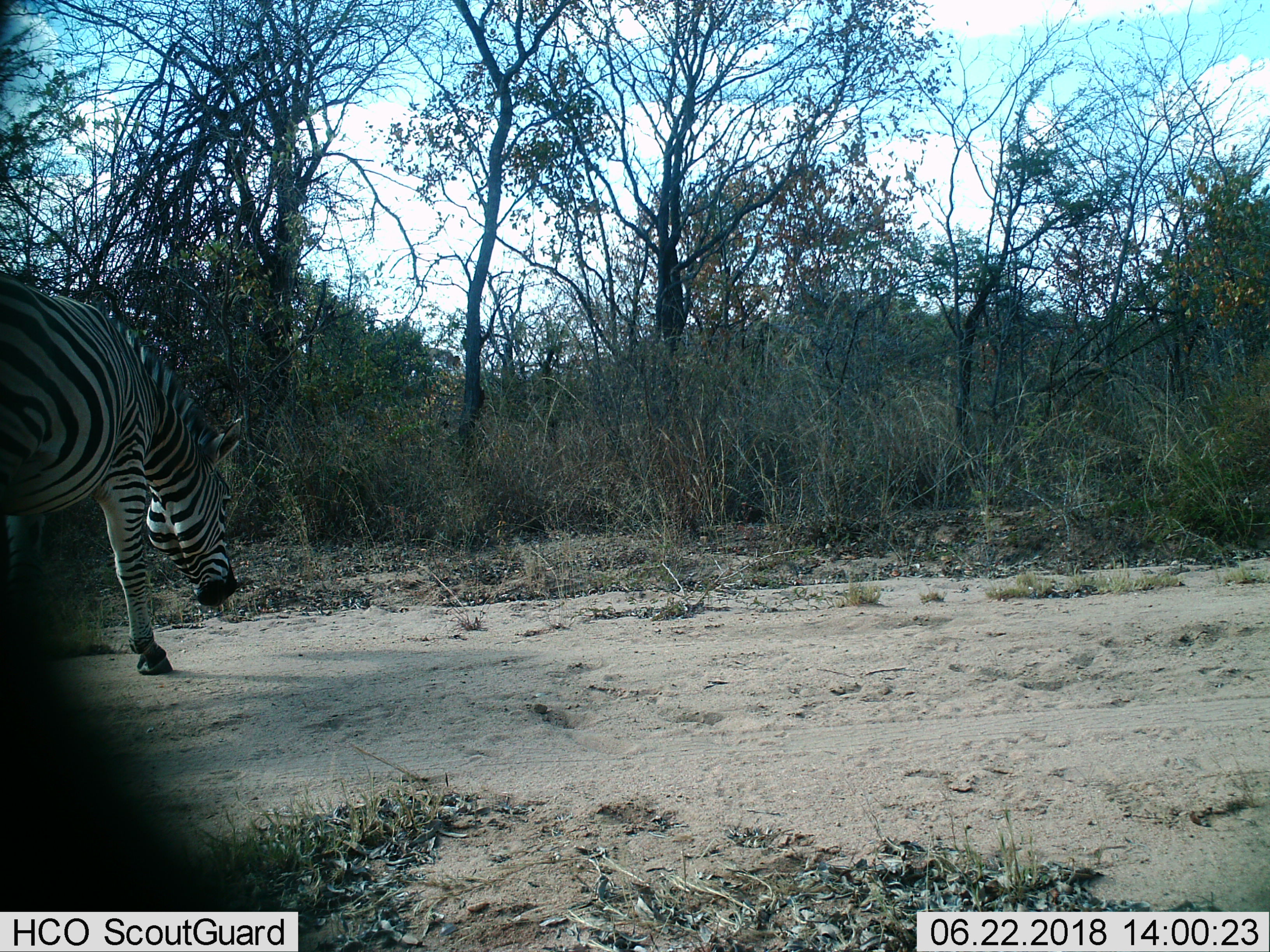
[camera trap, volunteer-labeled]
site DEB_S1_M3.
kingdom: Animalia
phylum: Chordata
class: Mammalia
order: Perissodactyla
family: Equidae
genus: Equus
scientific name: Equus quagga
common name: plains zebra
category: zebraplains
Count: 1.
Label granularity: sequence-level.